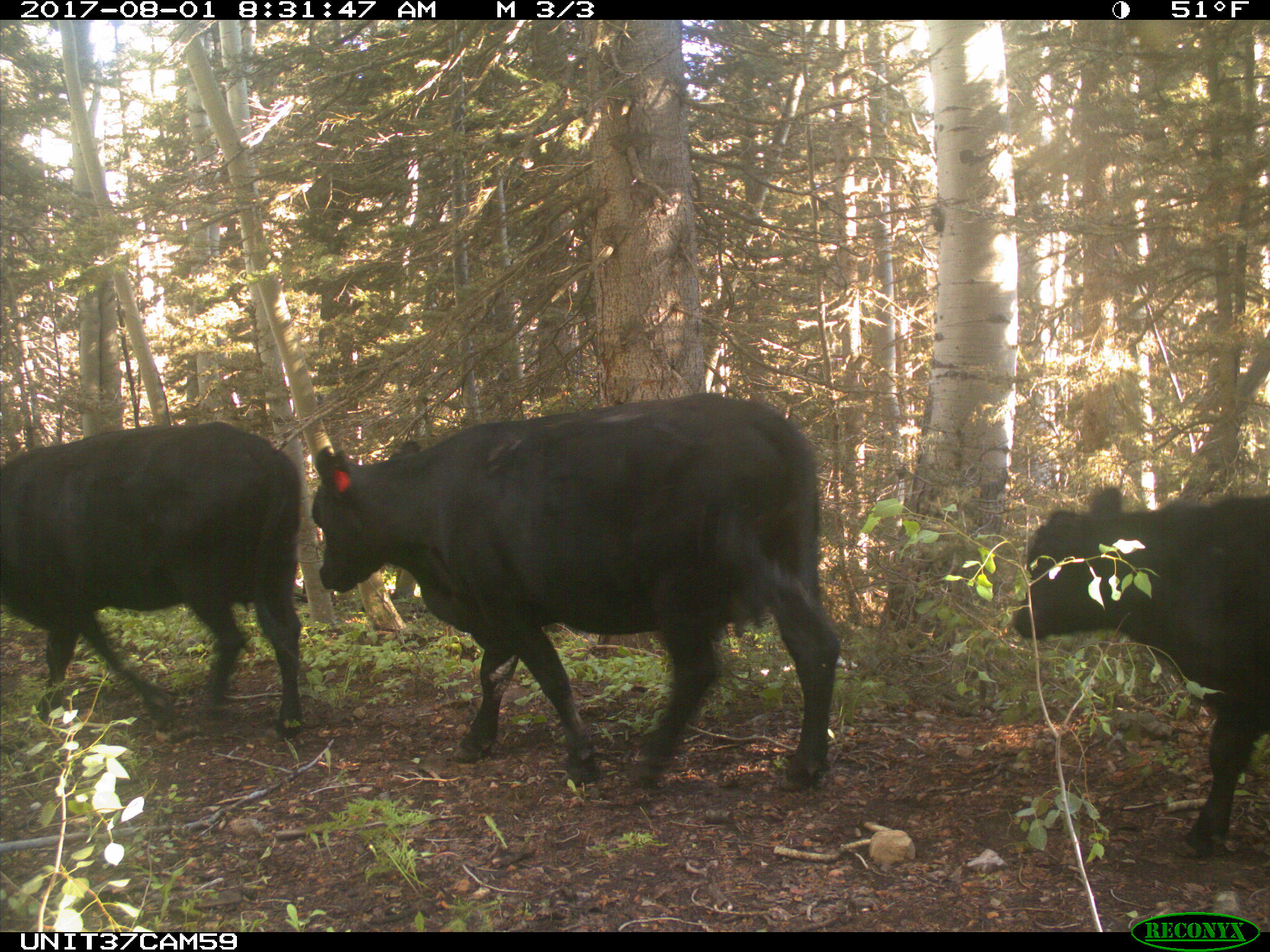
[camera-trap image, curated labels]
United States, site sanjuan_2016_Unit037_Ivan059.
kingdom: Animalia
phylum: Chordata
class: Mammalia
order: Artiodactyla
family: Bovidae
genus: Bos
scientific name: Bos taurus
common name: domestic cow